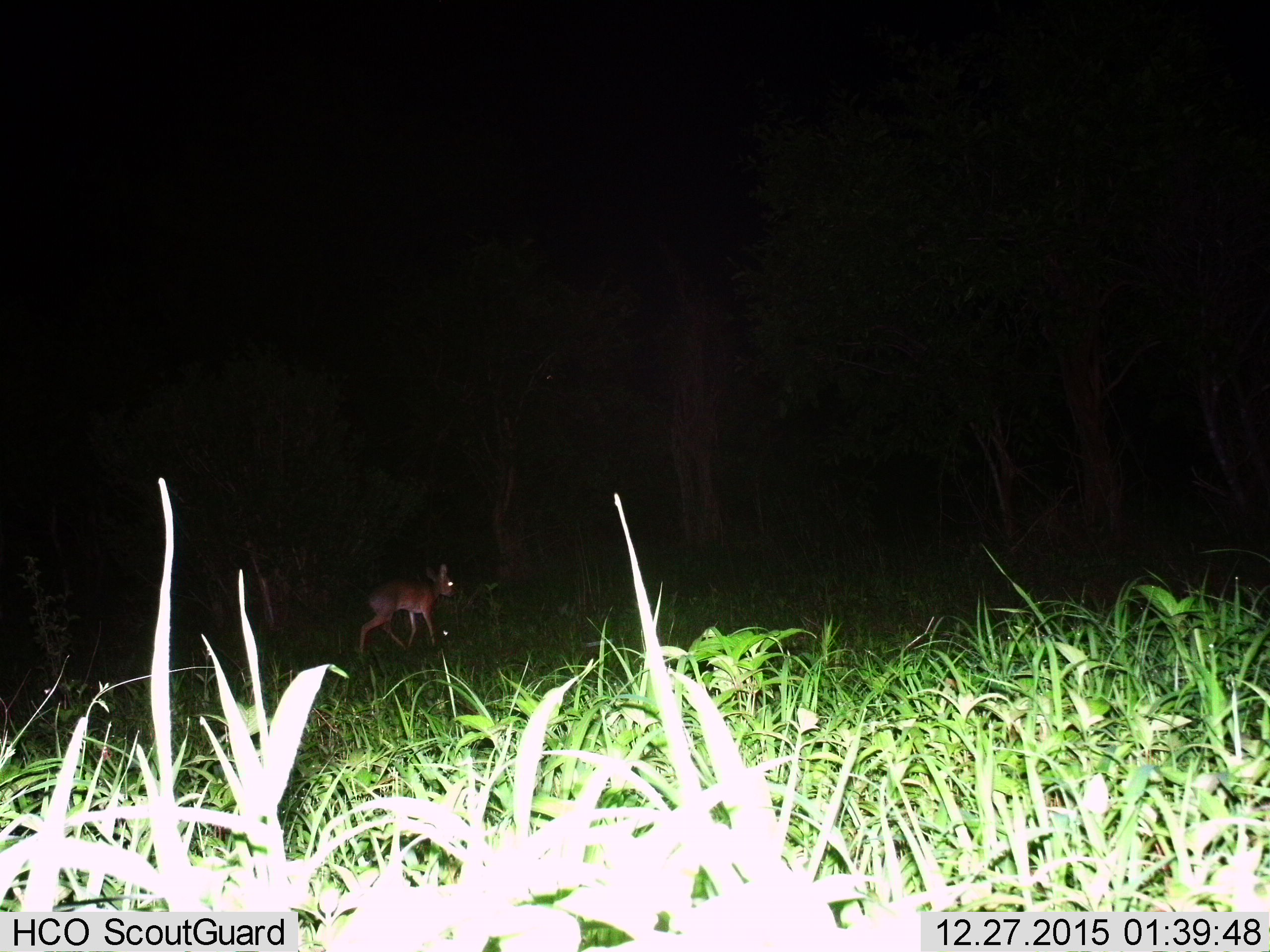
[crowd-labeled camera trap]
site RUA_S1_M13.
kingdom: Animalia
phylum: Chordata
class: Mammalia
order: Artiodactyla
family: Bovidae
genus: Madoqua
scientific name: Madoqua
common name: dik-dik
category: dikdik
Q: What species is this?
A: Dikdik (dik-dik) (Madoqua).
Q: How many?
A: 1.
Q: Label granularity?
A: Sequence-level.